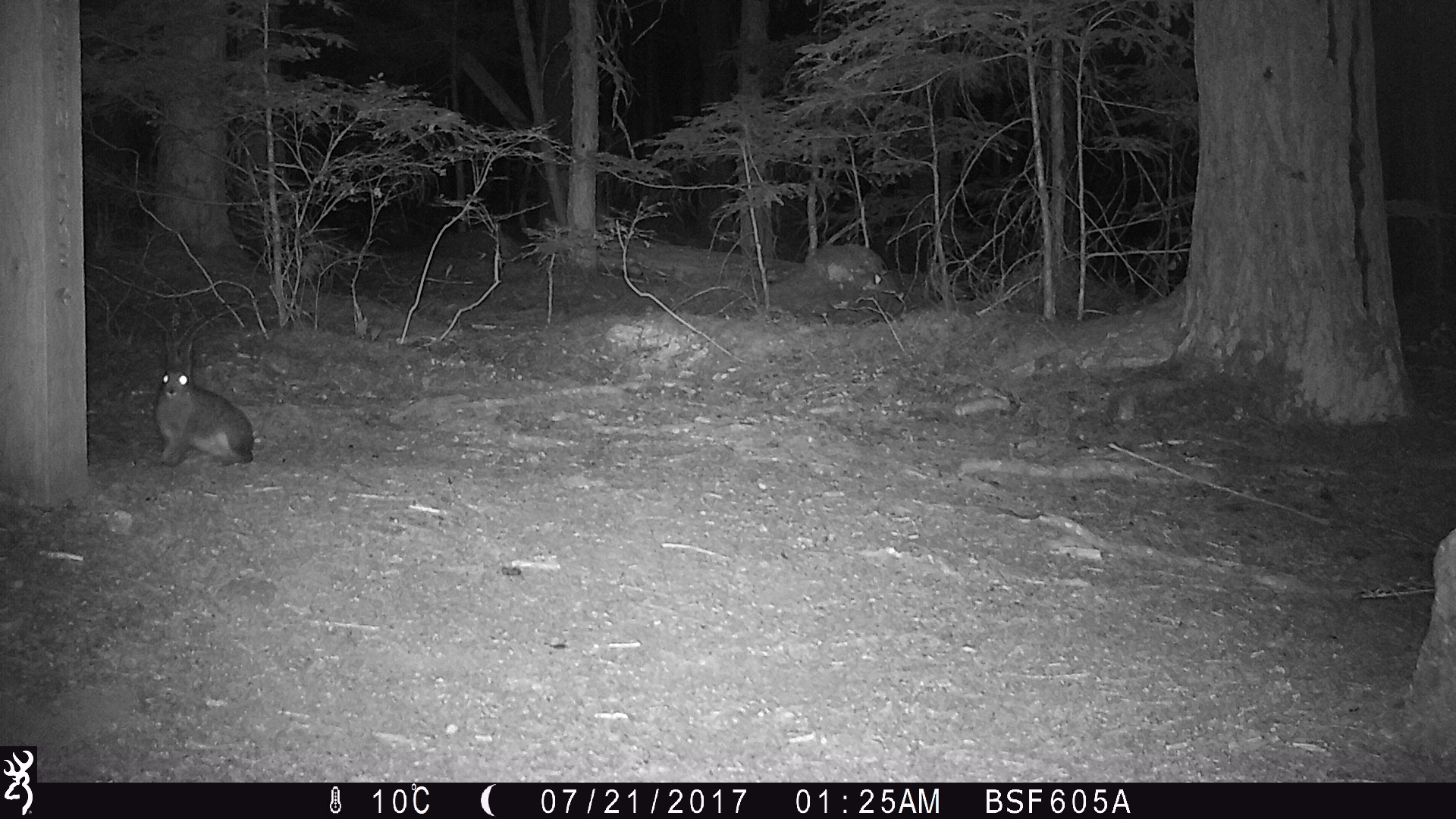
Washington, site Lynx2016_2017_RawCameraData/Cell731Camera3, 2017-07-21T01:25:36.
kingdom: Animalia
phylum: Chordata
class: Mammalia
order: Lagomorpha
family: Leporidae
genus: Lepus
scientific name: Lepus americanus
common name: snowshoe hare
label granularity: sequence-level